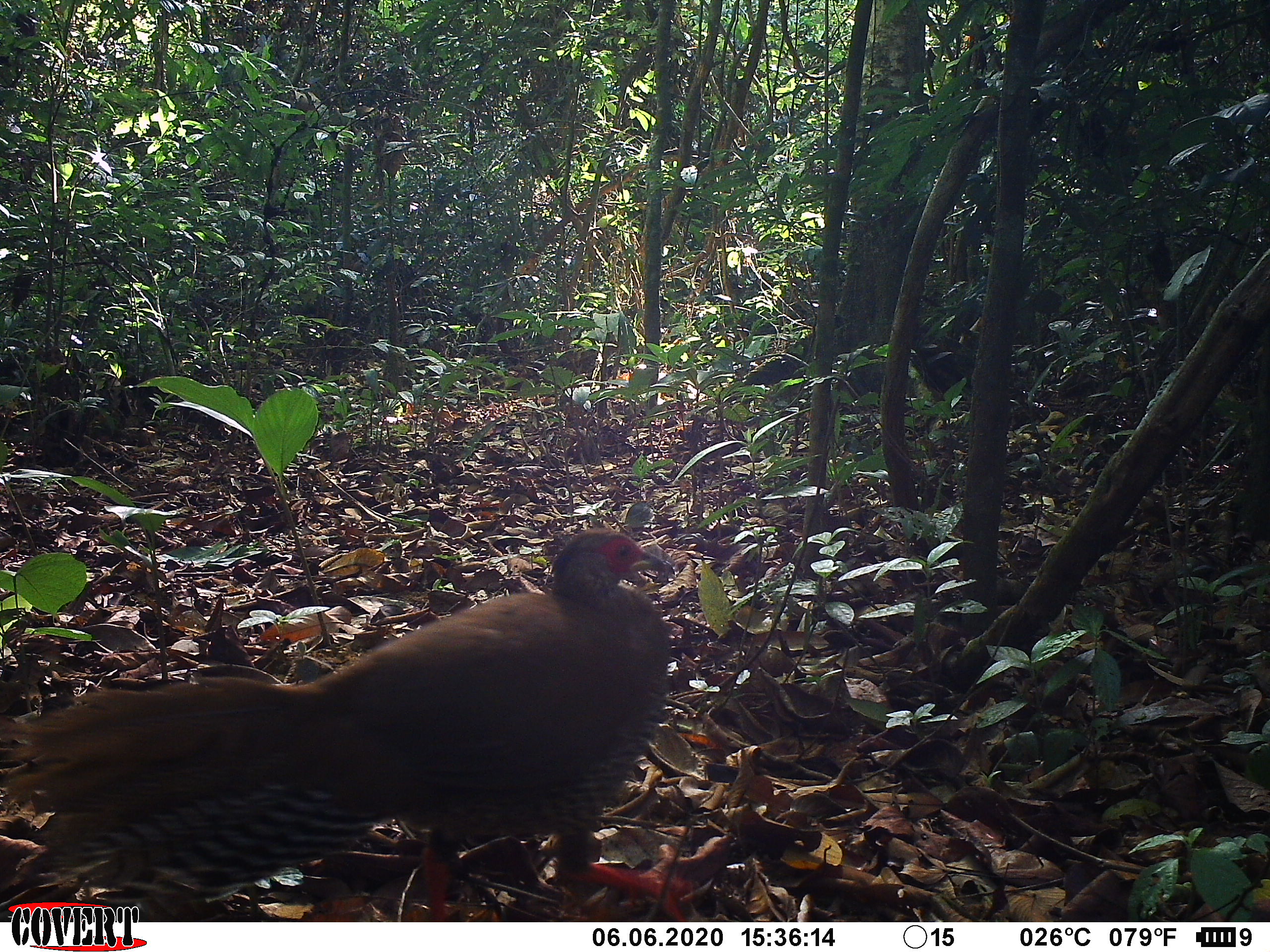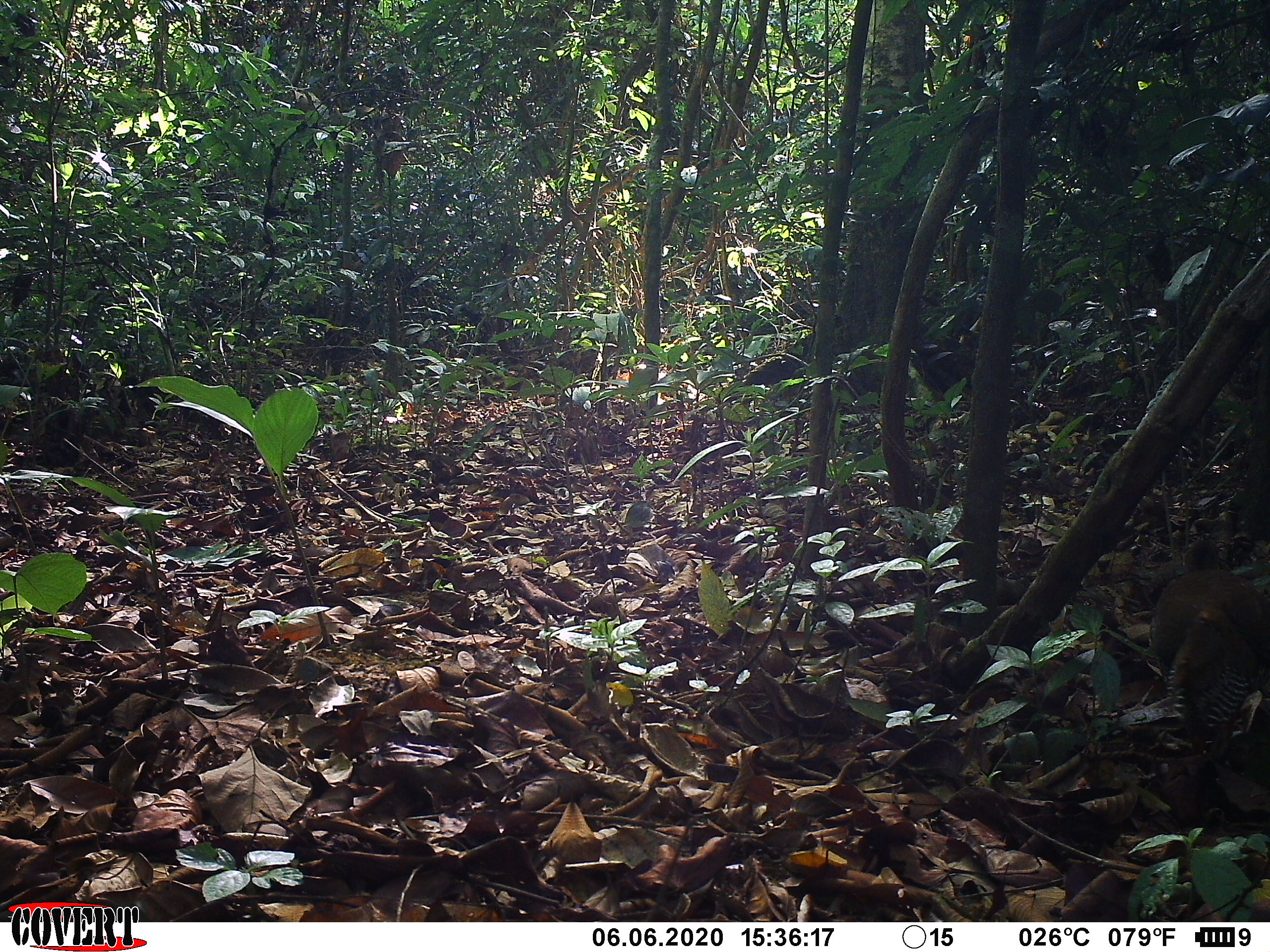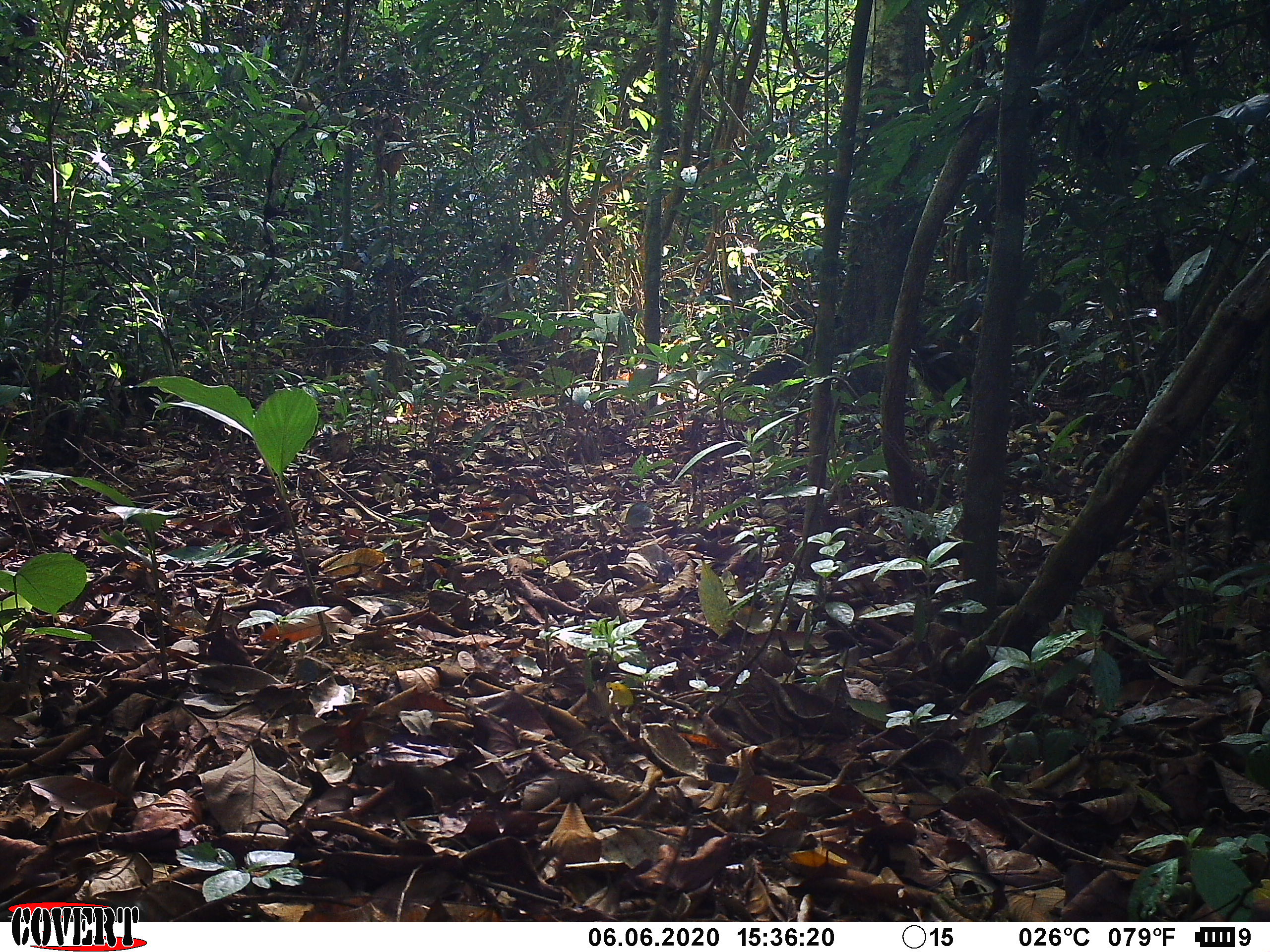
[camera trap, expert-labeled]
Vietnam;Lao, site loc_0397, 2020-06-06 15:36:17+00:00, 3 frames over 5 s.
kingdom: Animalia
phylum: Chordata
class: Aves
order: Galliformes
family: Phasianidae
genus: Lophura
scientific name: Lophura nycthemera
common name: silver pheasant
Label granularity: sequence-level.